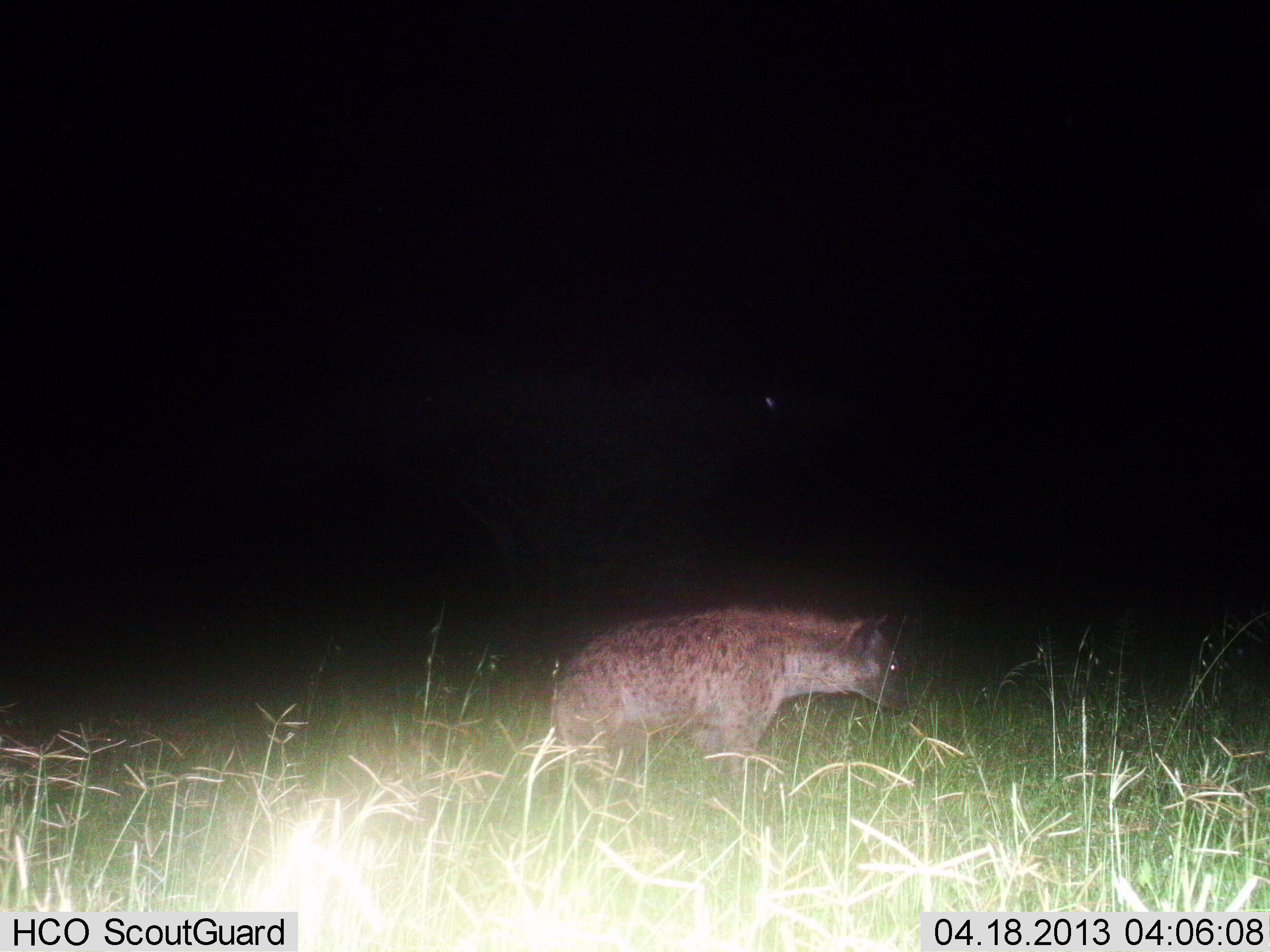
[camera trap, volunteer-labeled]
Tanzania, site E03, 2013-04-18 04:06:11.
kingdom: Animalia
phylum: Chordata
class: Mammalia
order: Carnivora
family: Hyaenidae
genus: Crocuta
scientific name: Crocuta crocuta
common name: spotted hyena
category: hyenaspotted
Hyenaspotted (spotted hyena) (Crocuta crocuta), count 1. Behavior (volunteer vote fractions): standing 50%, resting 0%, moving 60%, interacting 0%. Young present (vote fraction): 0%. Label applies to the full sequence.